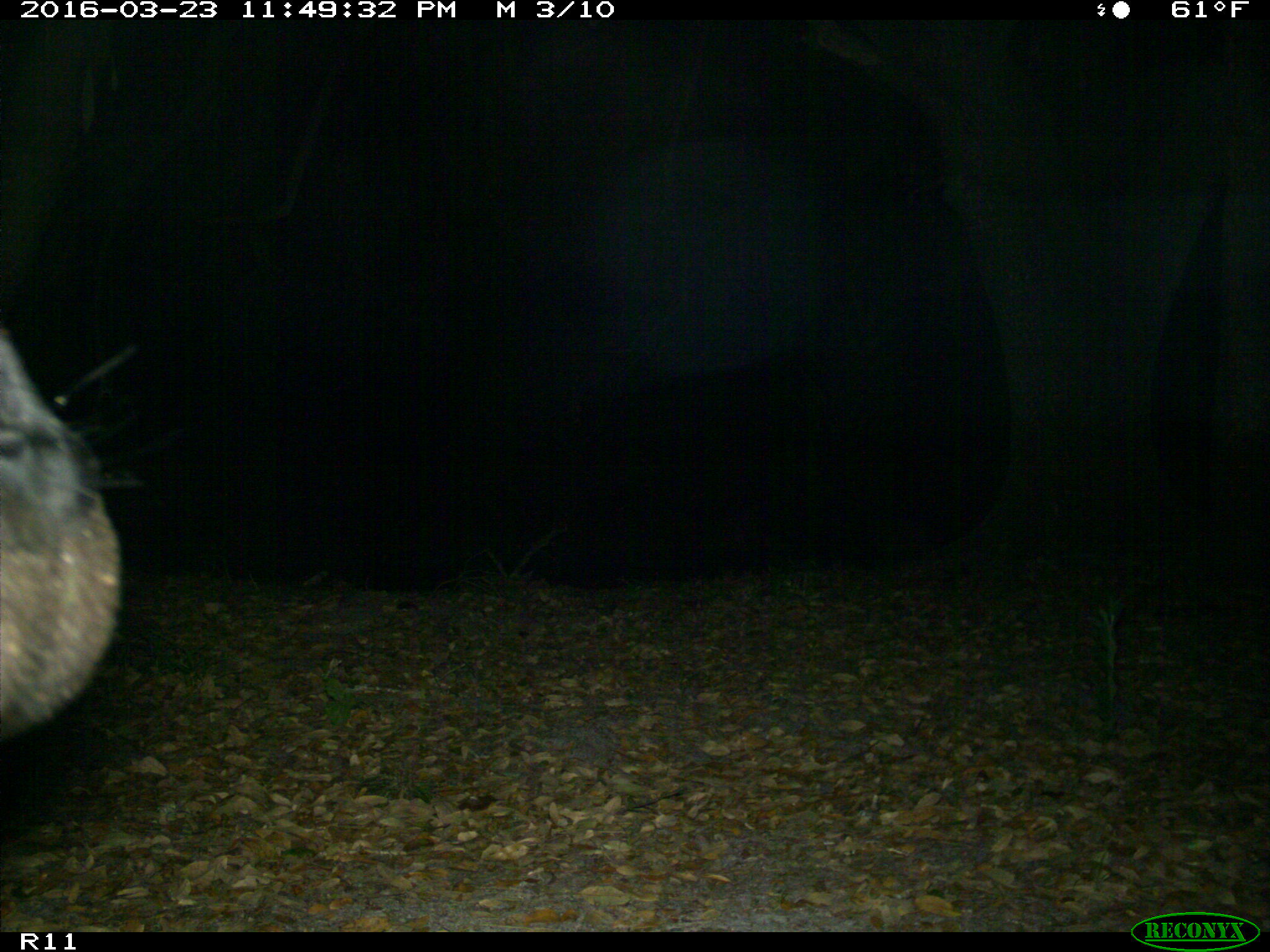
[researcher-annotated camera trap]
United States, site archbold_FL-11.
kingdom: Animalia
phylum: Chordata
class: Mammalia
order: Artiodactyla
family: Bovidae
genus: Bos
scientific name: Bos taurus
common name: domestic cow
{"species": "Bos taurus (domestic cow)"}